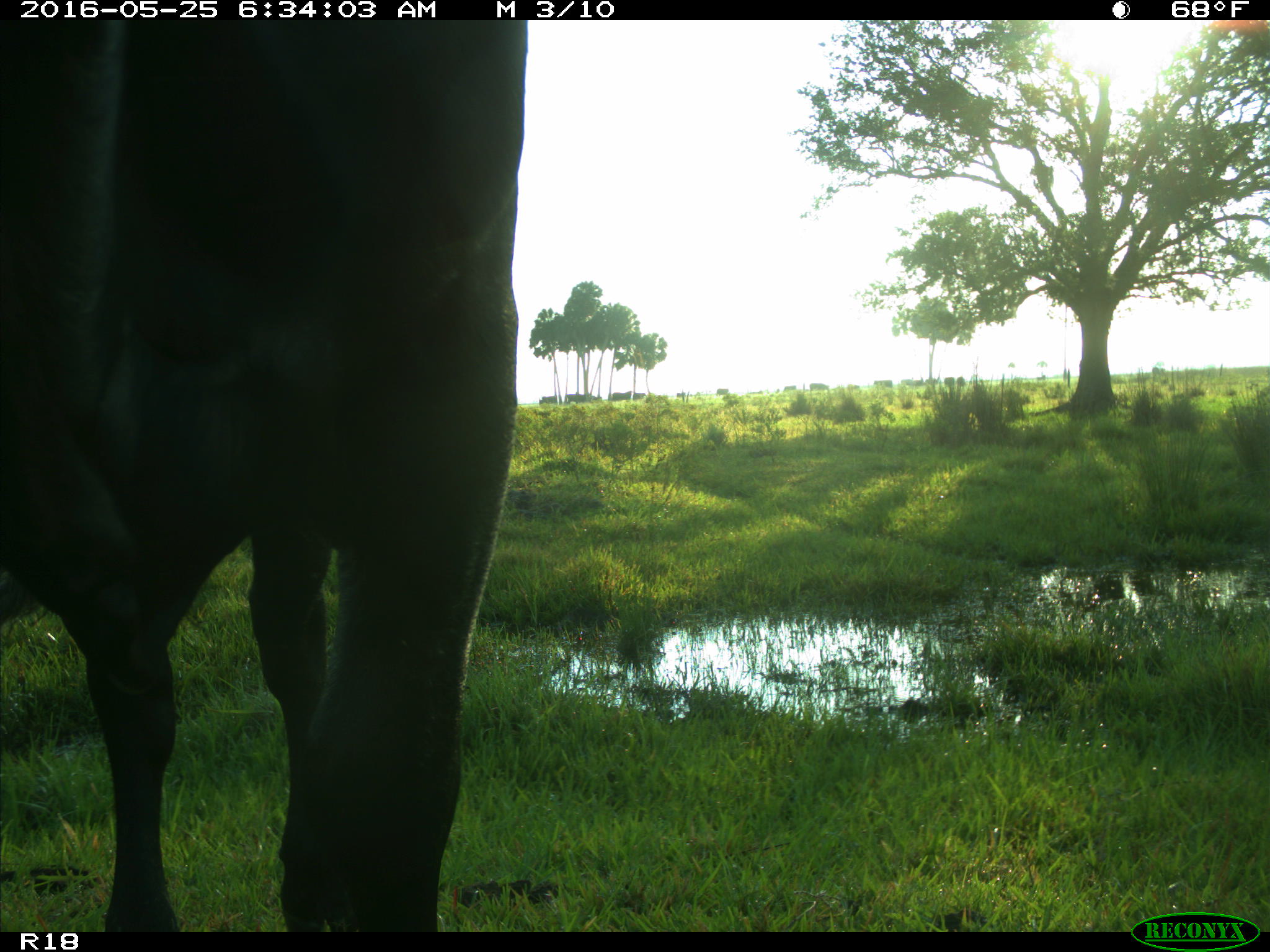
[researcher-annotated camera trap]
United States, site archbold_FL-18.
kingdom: Animalia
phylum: Chordata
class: Mammalia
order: Artiodactyla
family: Bovidae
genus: Bos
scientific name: Bos taurus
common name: domestic cow